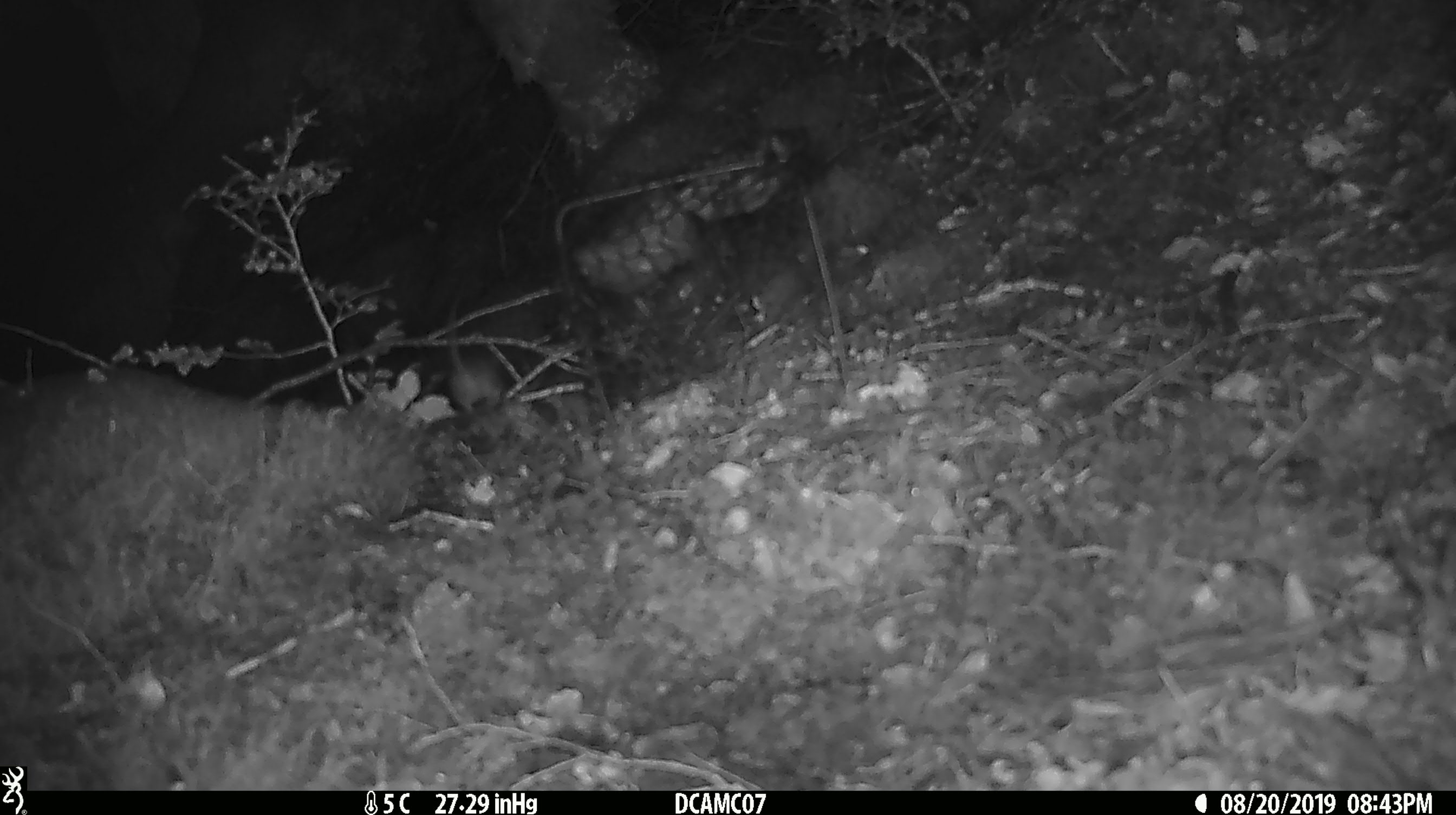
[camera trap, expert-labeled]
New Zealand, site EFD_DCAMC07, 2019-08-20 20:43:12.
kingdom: Animalia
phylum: Chordata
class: Mammalia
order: Rodentia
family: Muridae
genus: Mus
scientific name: Mus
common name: mouse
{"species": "mouse (Mus)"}